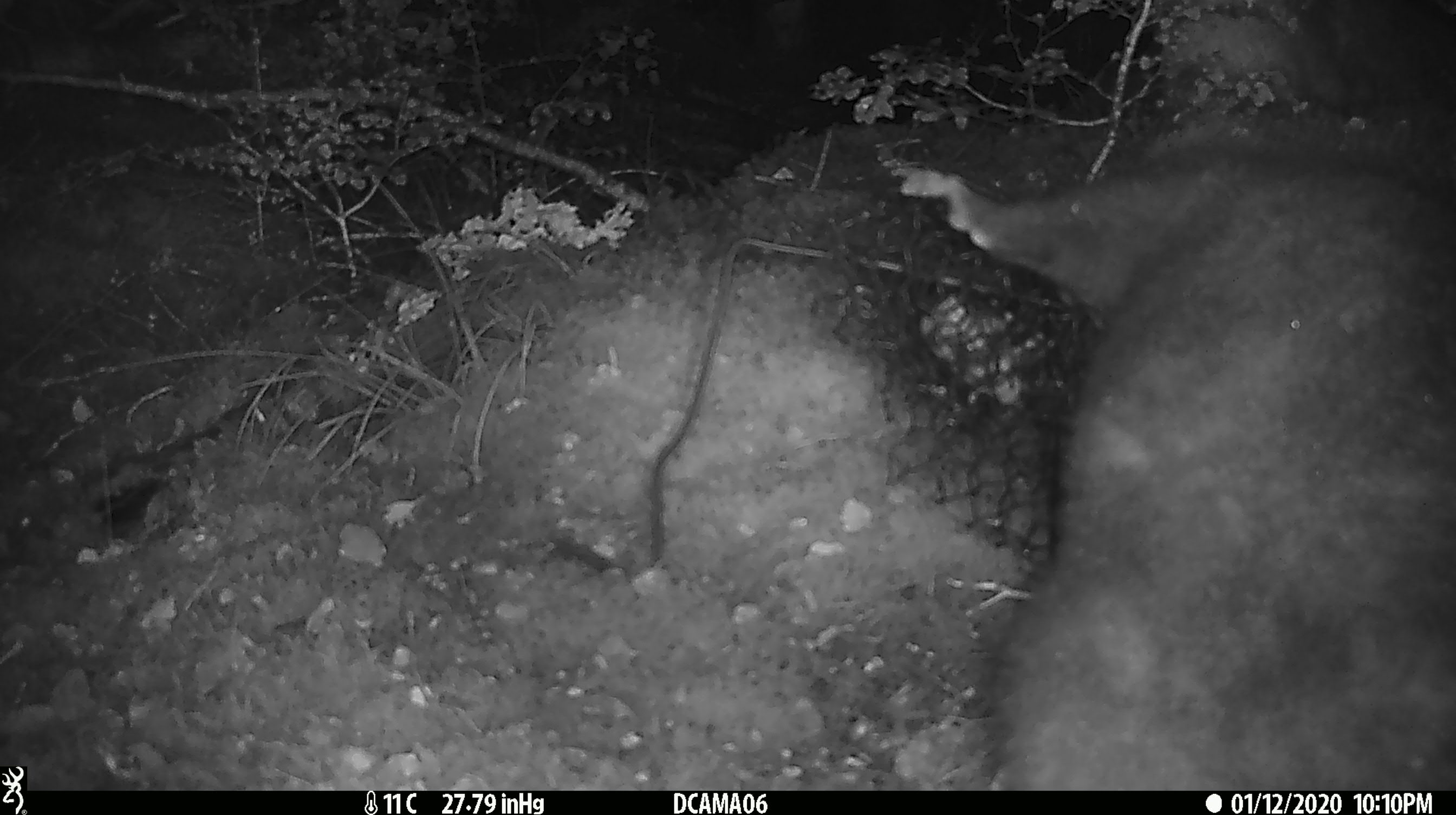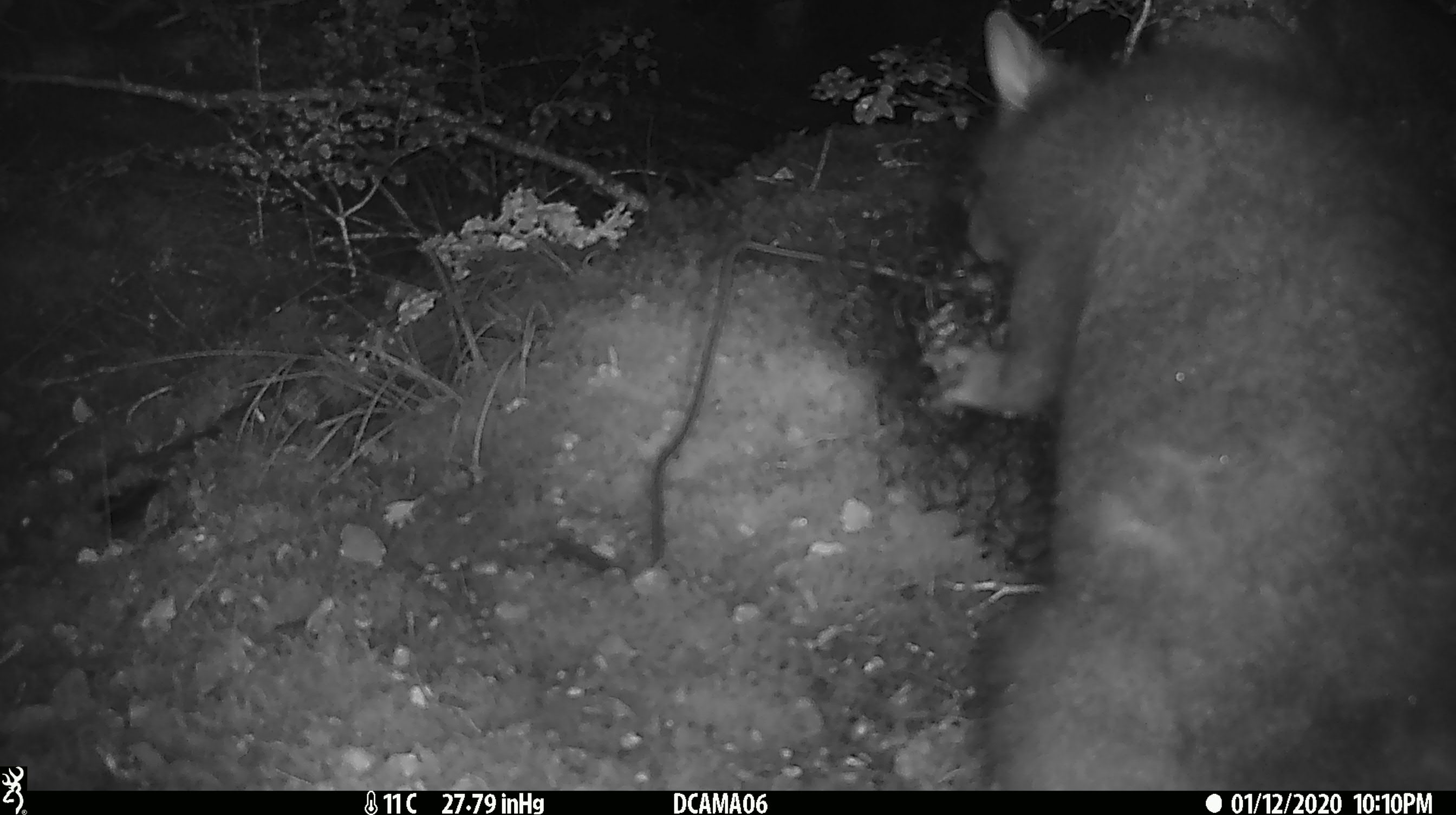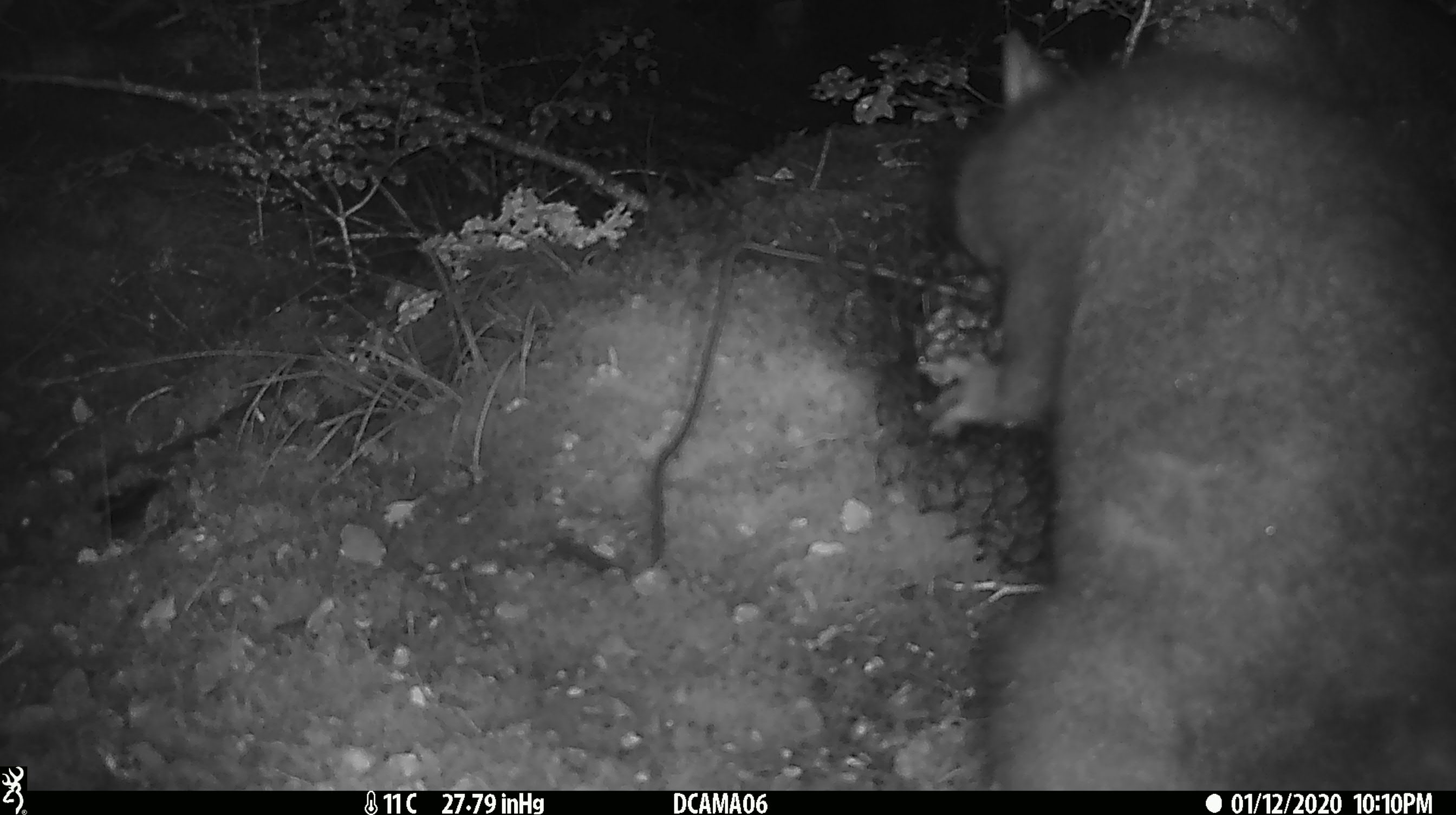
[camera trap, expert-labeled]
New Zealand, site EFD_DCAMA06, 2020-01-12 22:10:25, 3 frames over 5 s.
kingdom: Animalia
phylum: Chordata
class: Mammalia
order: Diprotodontia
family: Phalangeridae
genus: Trichosurus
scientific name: Trichosurus vulpecula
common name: common brushtail possum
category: possum